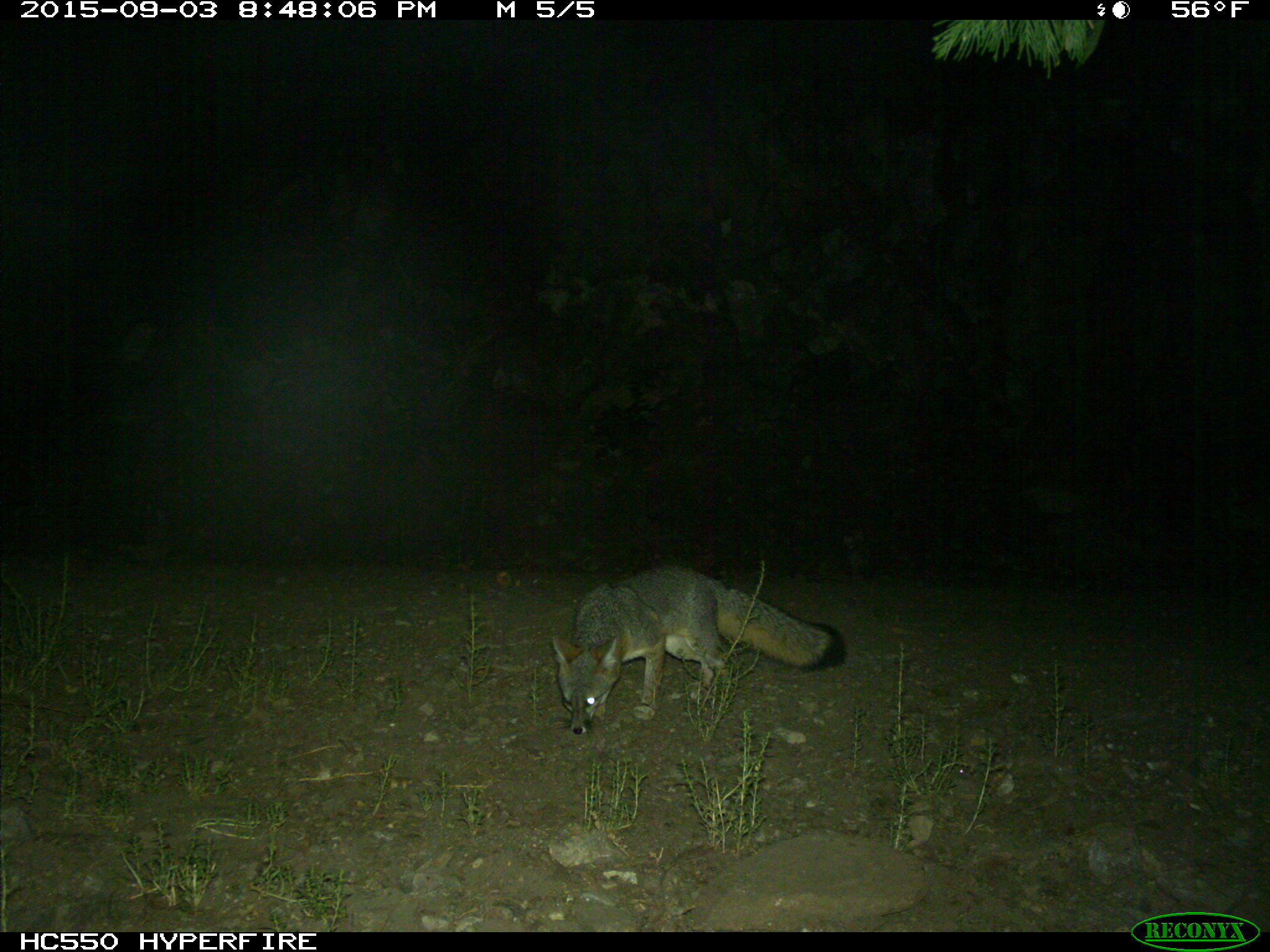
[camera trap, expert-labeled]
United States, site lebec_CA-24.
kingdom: Animalia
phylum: Chordata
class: Mammalia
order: Carnivora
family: Canidae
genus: Urocyon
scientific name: Urocyon cinereoargenteus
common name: gray fox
Urocyon cinereoargenteus (gray fox).